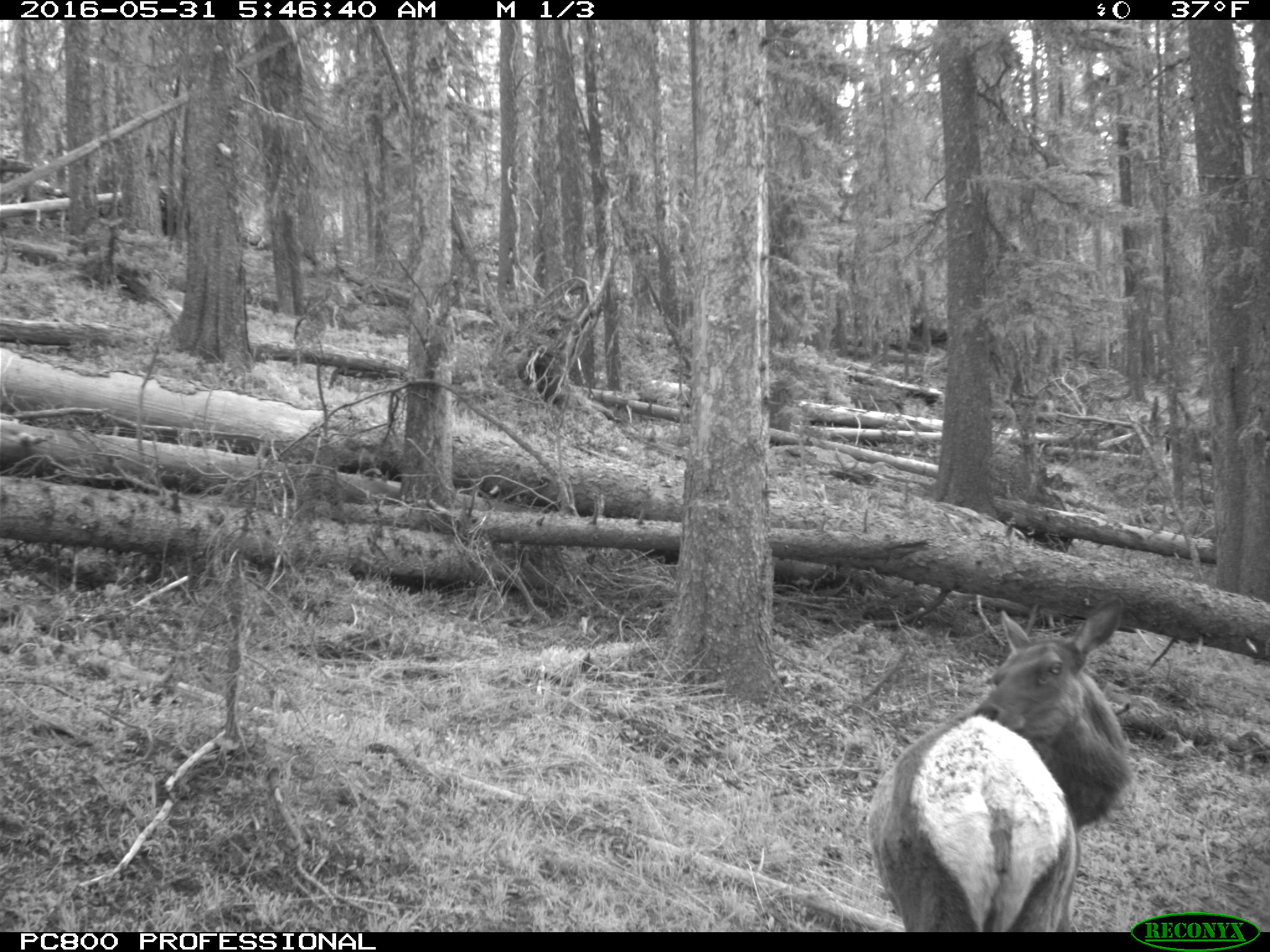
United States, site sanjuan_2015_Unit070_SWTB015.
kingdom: Animalia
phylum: Chordata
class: Mammalia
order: Artiodactyla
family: Cervidae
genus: Cervus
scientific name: Cervus elaphus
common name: red deer